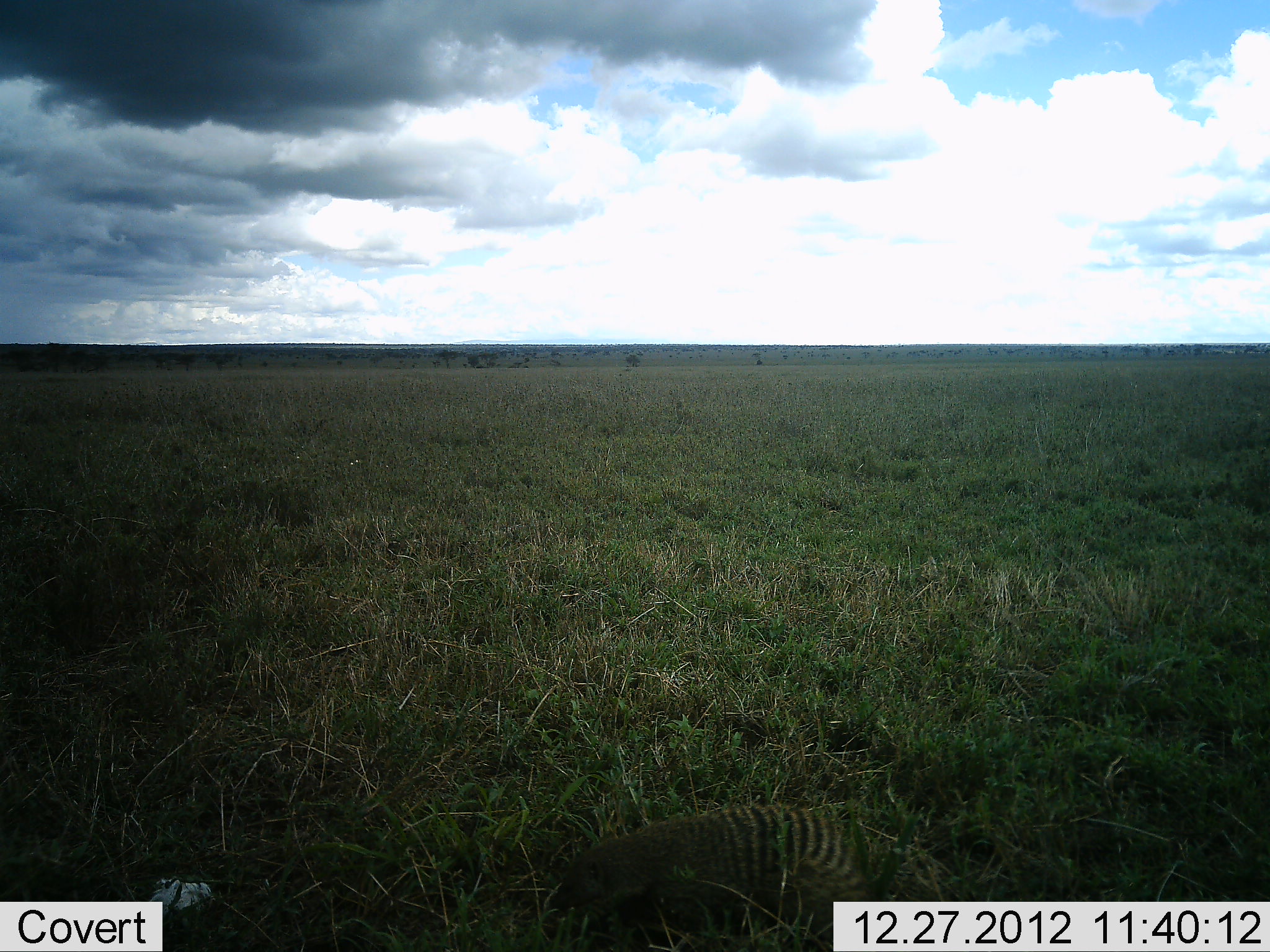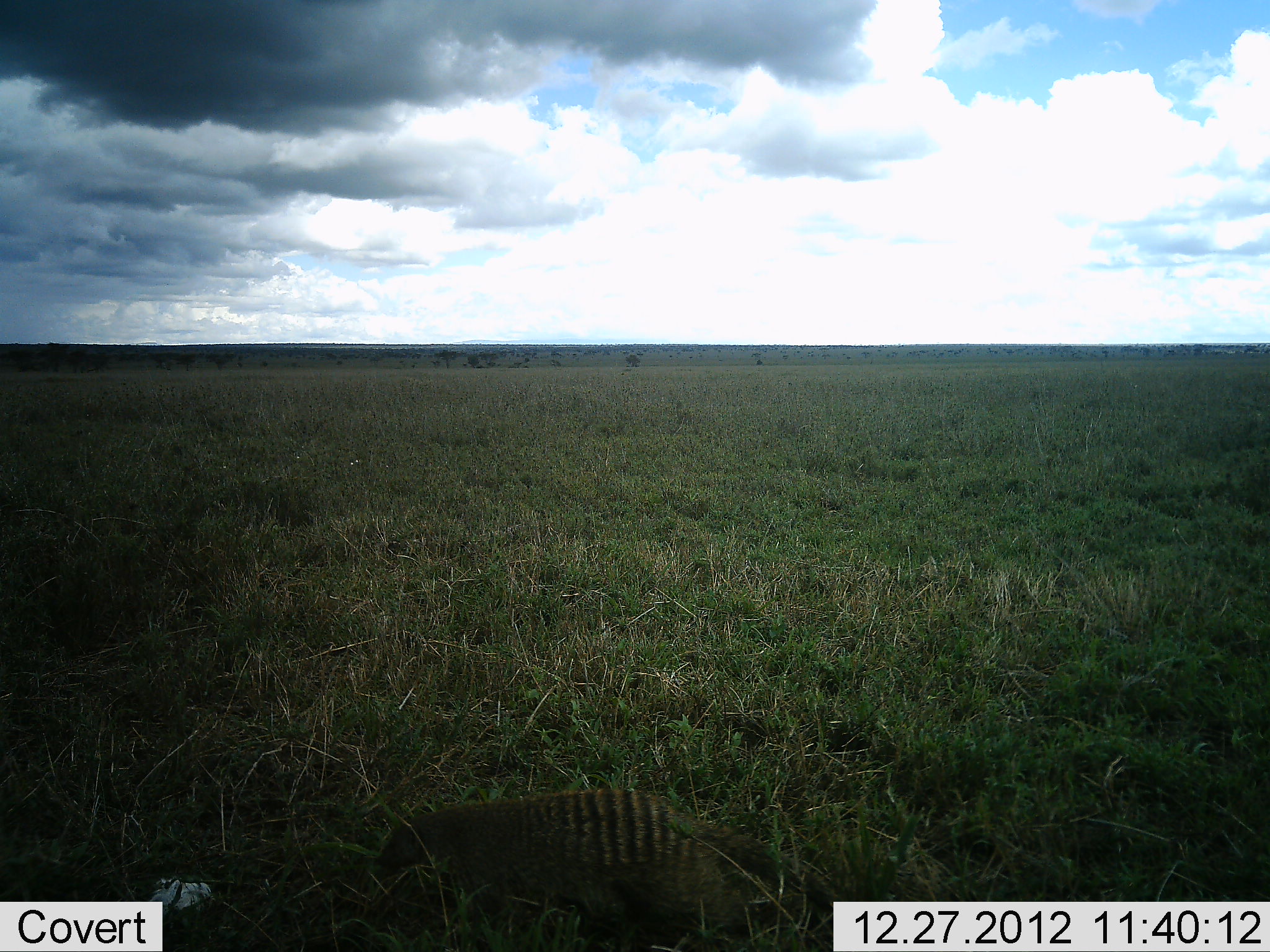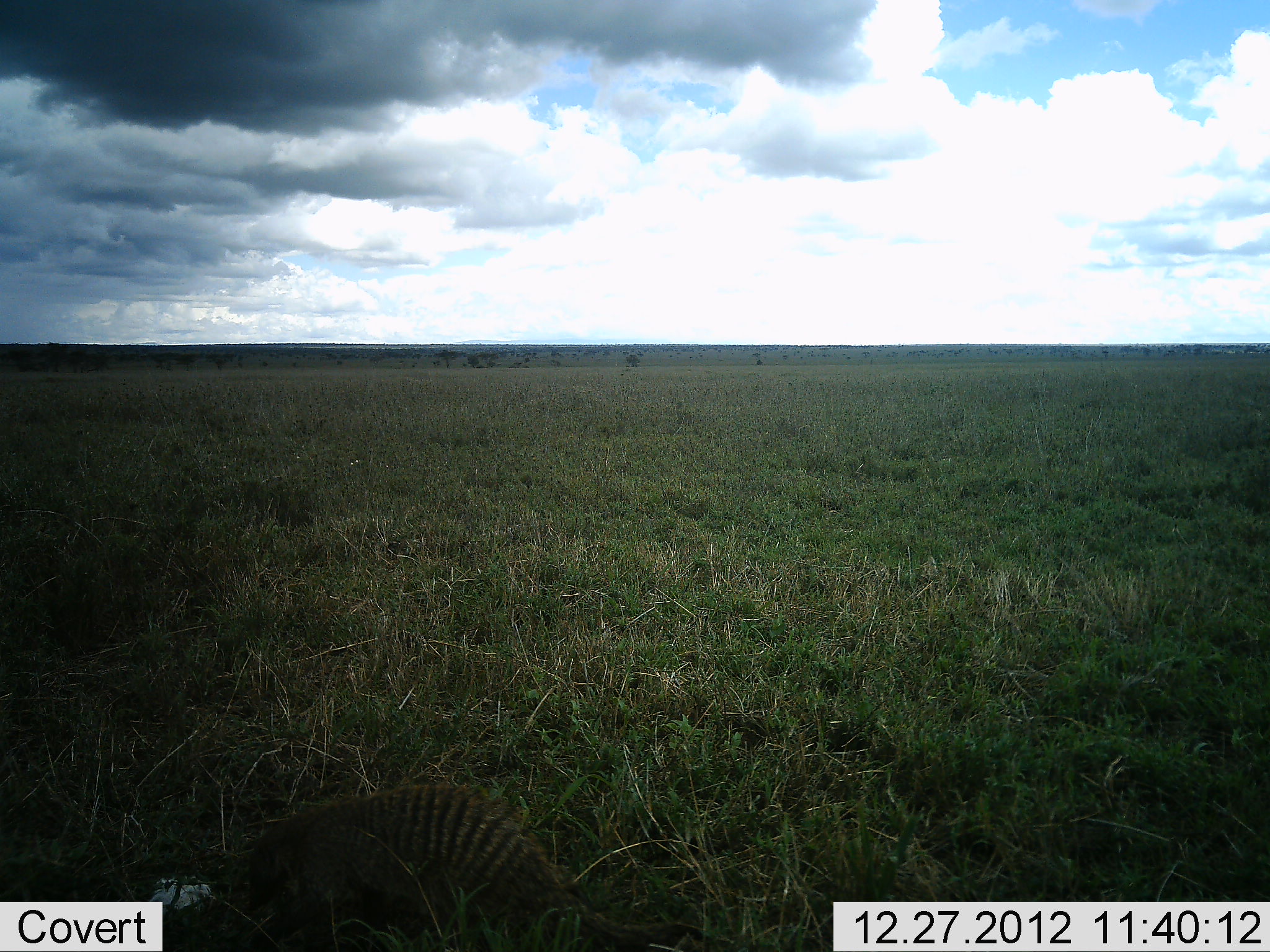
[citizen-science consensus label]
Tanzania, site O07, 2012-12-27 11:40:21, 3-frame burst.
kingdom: Animalia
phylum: Chordata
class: Mammalia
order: Carnivora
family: Herpestidae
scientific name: Herpestidae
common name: mongoose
Mongoose (Herpestidae), count 1. Behavior (volunteer vote fractions): standing 4%, resting 0%, moving 96%, interacting 0%. Young present (vote fraction): 0%. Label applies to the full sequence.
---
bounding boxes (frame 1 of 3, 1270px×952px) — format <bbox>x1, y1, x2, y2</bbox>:
animal: <bbox>542, 802, 890, 952</bbox>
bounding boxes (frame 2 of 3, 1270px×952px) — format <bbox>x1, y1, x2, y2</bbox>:
animal: <bbox>373, 787, 848, 952</bbox>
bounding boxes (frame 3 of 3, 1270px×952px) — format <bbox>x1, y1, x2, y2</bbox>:
animal: <bbox>244, 781, 707, 952</bbox>